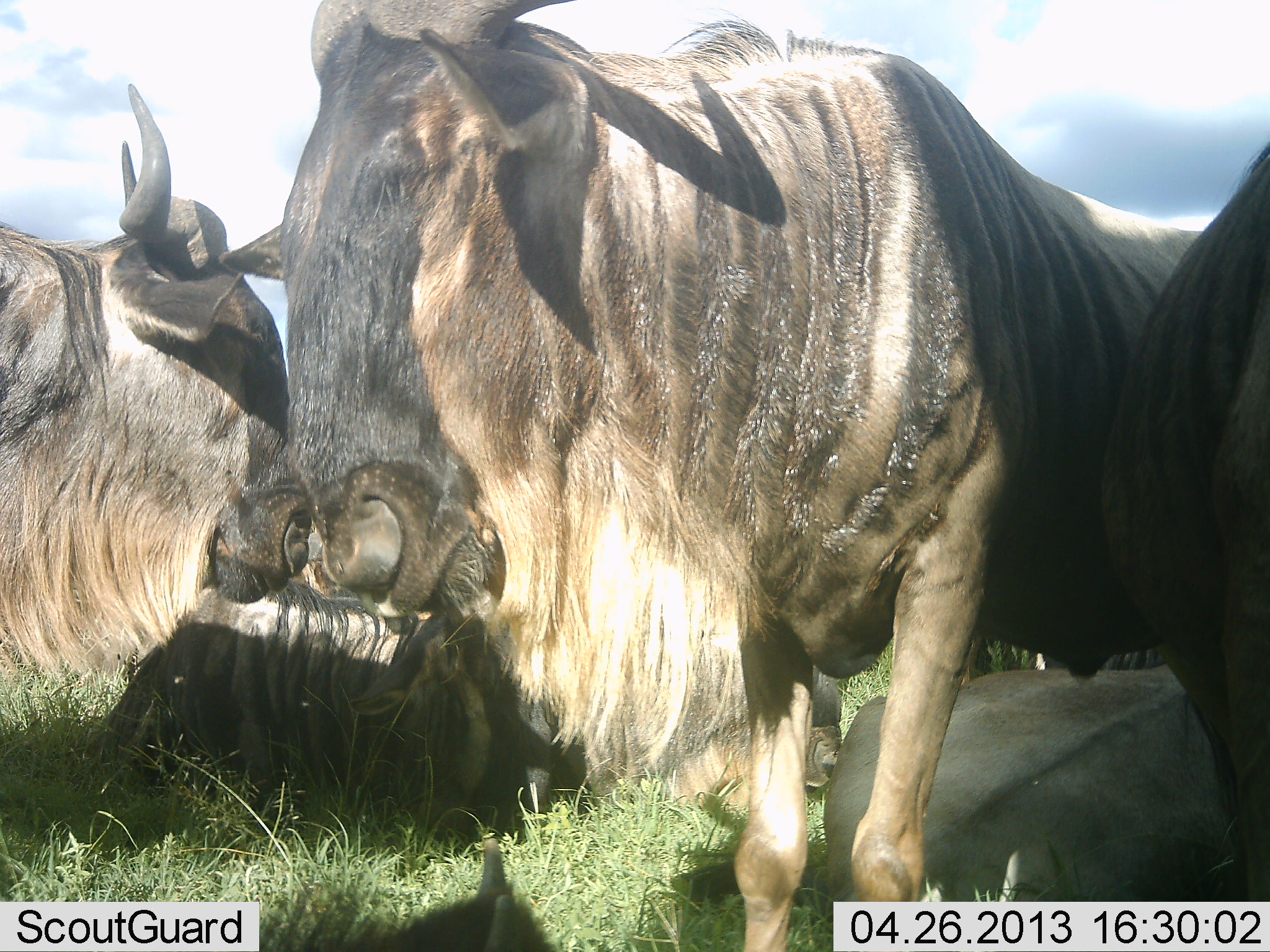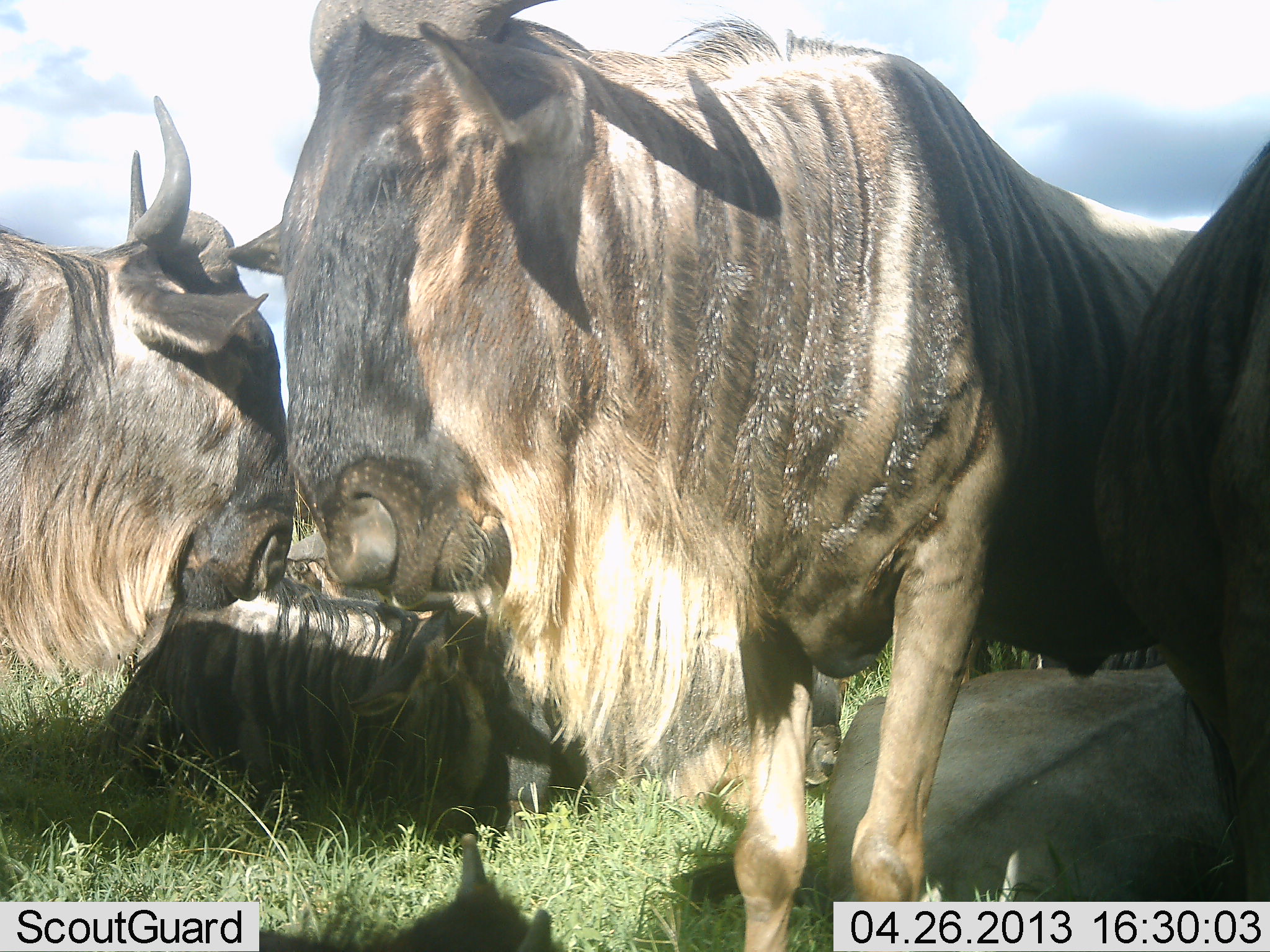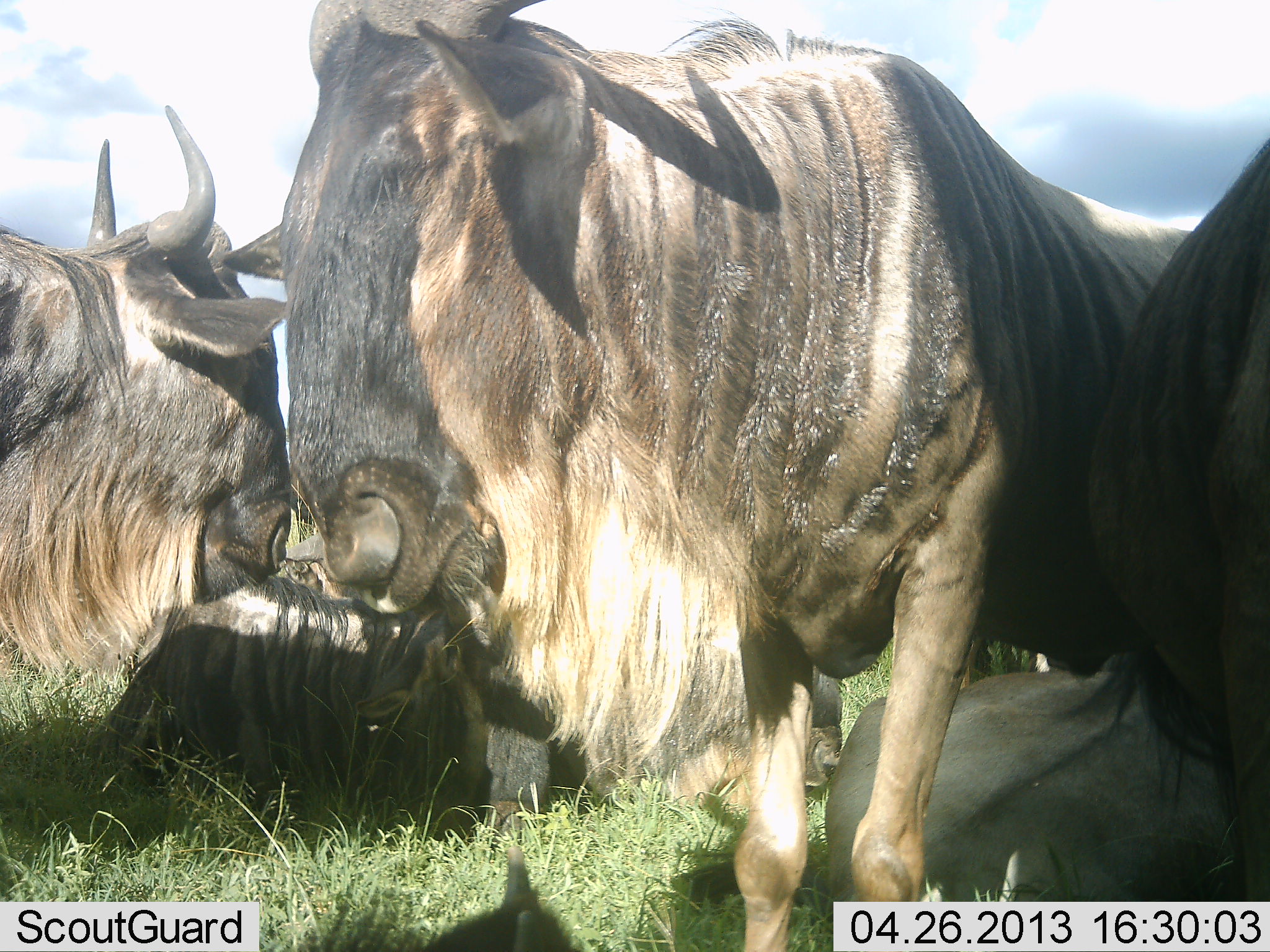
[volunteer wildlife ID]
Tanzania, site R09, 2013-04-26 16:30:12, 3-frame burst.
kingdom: Animalia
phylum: Chordata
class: Mammalia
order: Artiodactyla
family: Bovidae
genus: Connochaetes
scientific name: Connochaetes taurinus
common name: blue wildebeest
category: wildebeest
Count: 6.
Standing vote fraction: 90%.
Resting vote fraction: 90%.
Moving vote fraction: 0%.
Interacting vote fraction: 0%.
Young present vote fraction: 0%.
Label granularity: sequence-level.